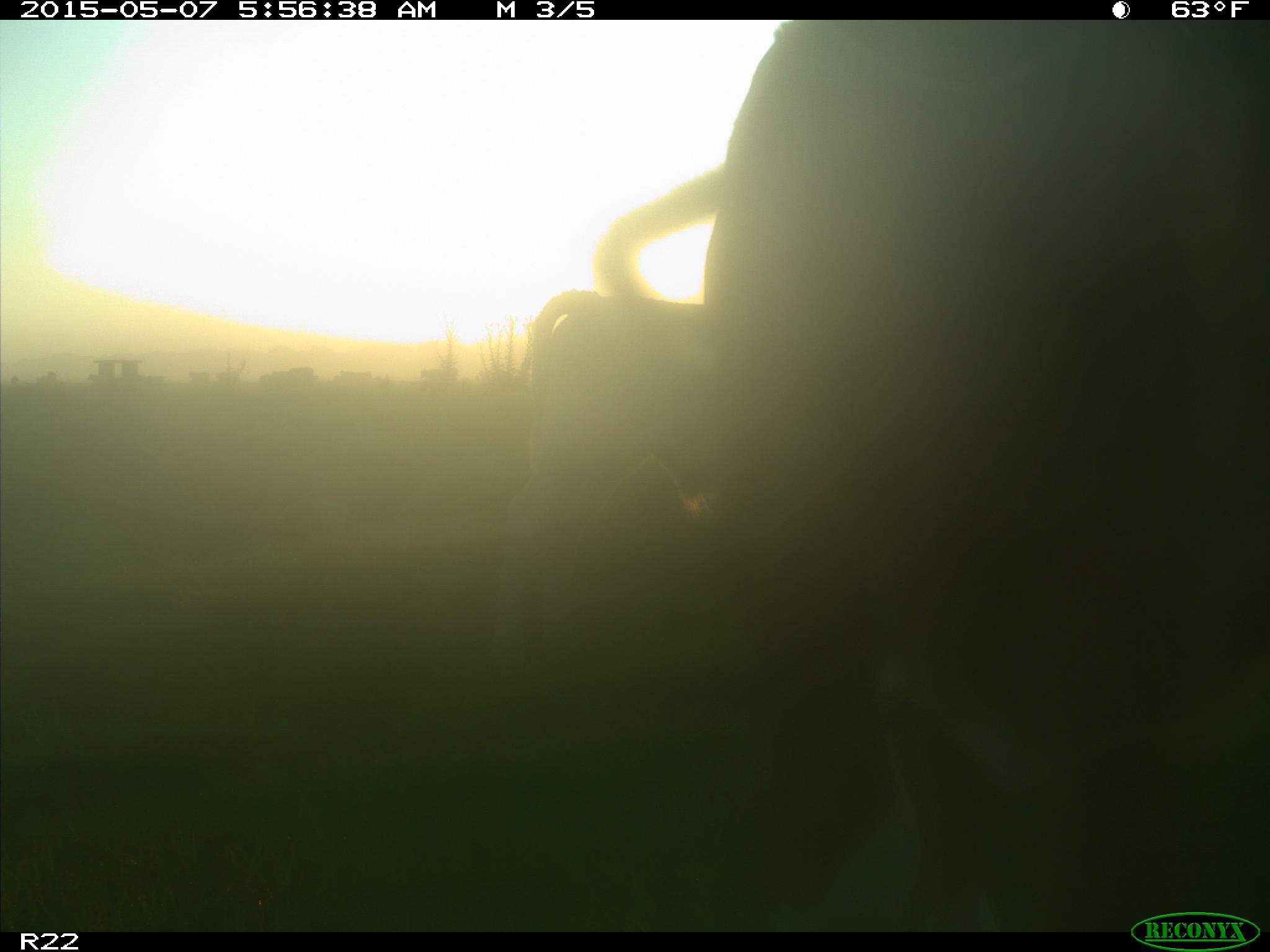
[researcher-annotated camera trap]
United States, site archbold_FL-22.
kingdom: Animalia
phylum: Chordata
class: Mammalia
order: Artiodactyla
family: Bovidae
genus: Bos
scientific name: Bos taurus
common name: domestic cow